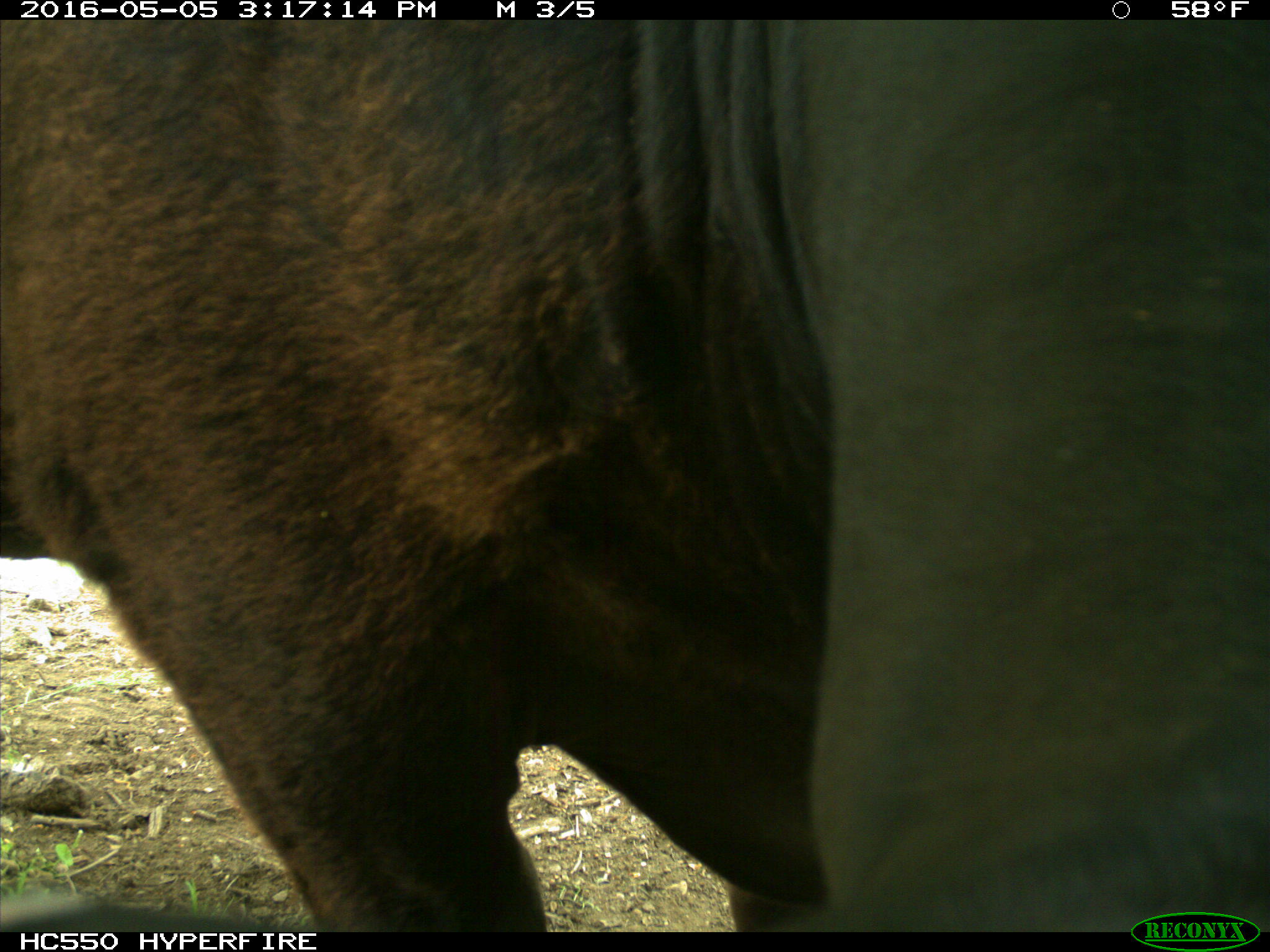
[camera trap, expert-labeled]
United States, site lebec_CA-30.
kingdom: Animalia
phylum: Chordata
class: Mammalia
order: Artiodactyla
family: Bovidae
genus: Bos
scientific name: Bos taurus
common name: domestic cow